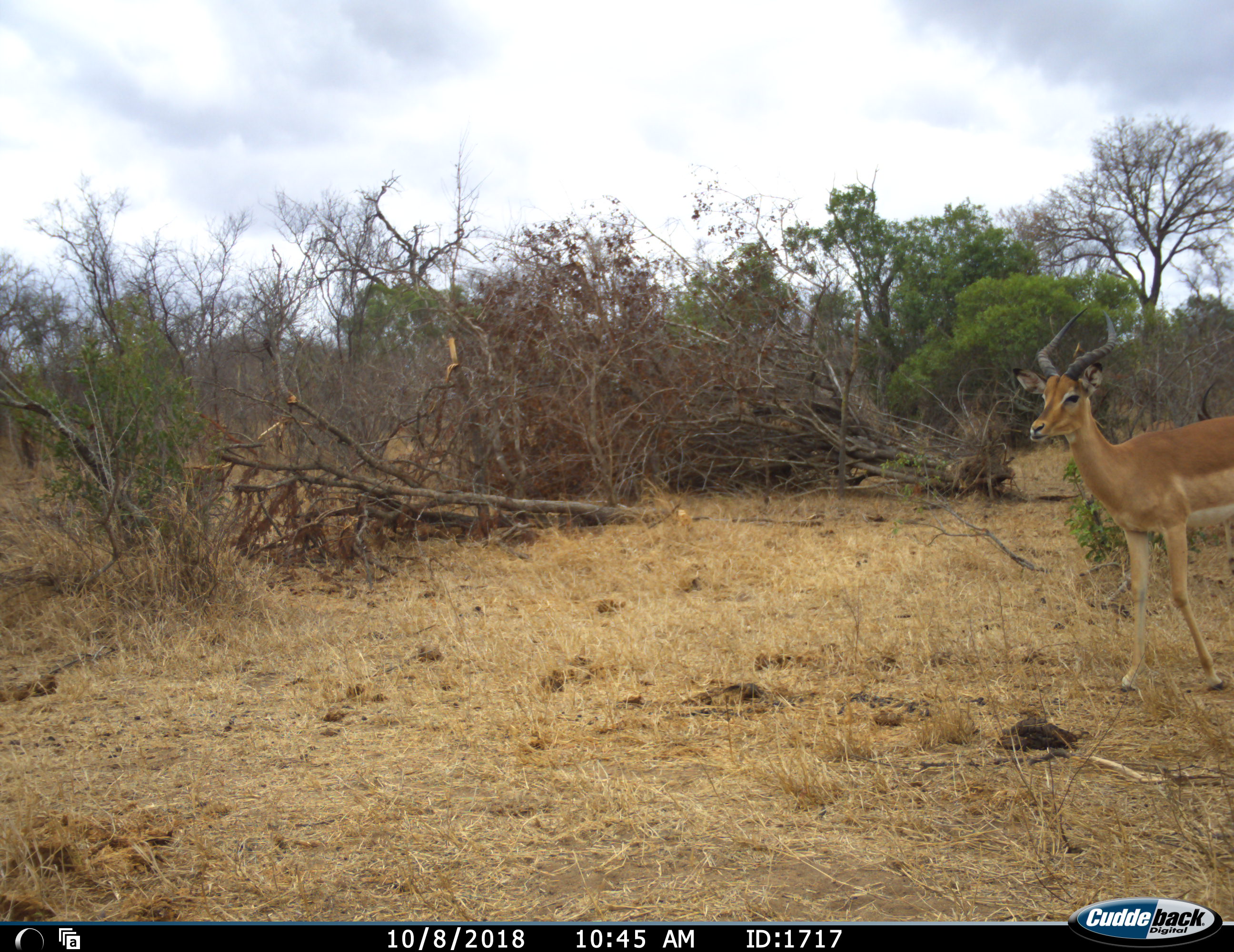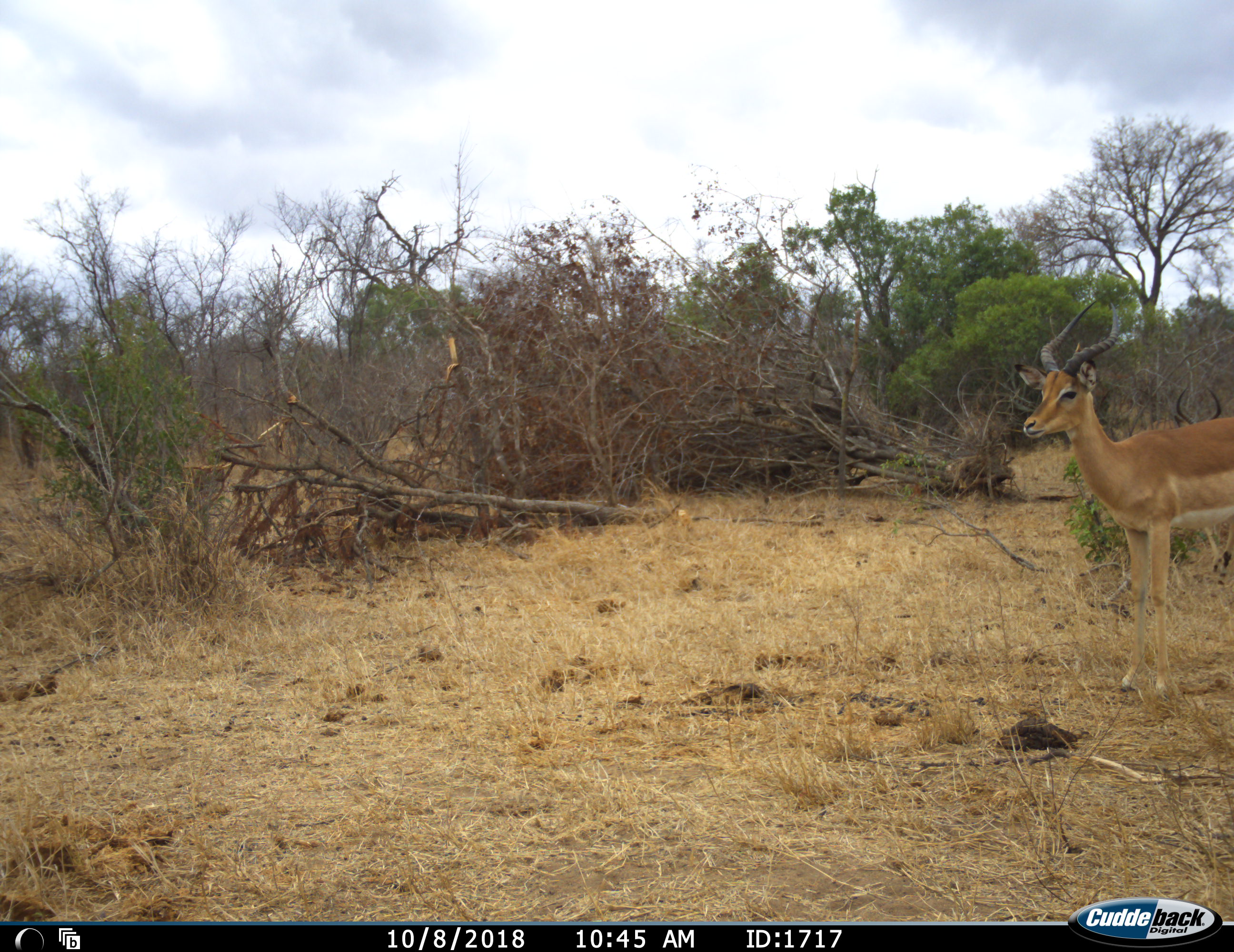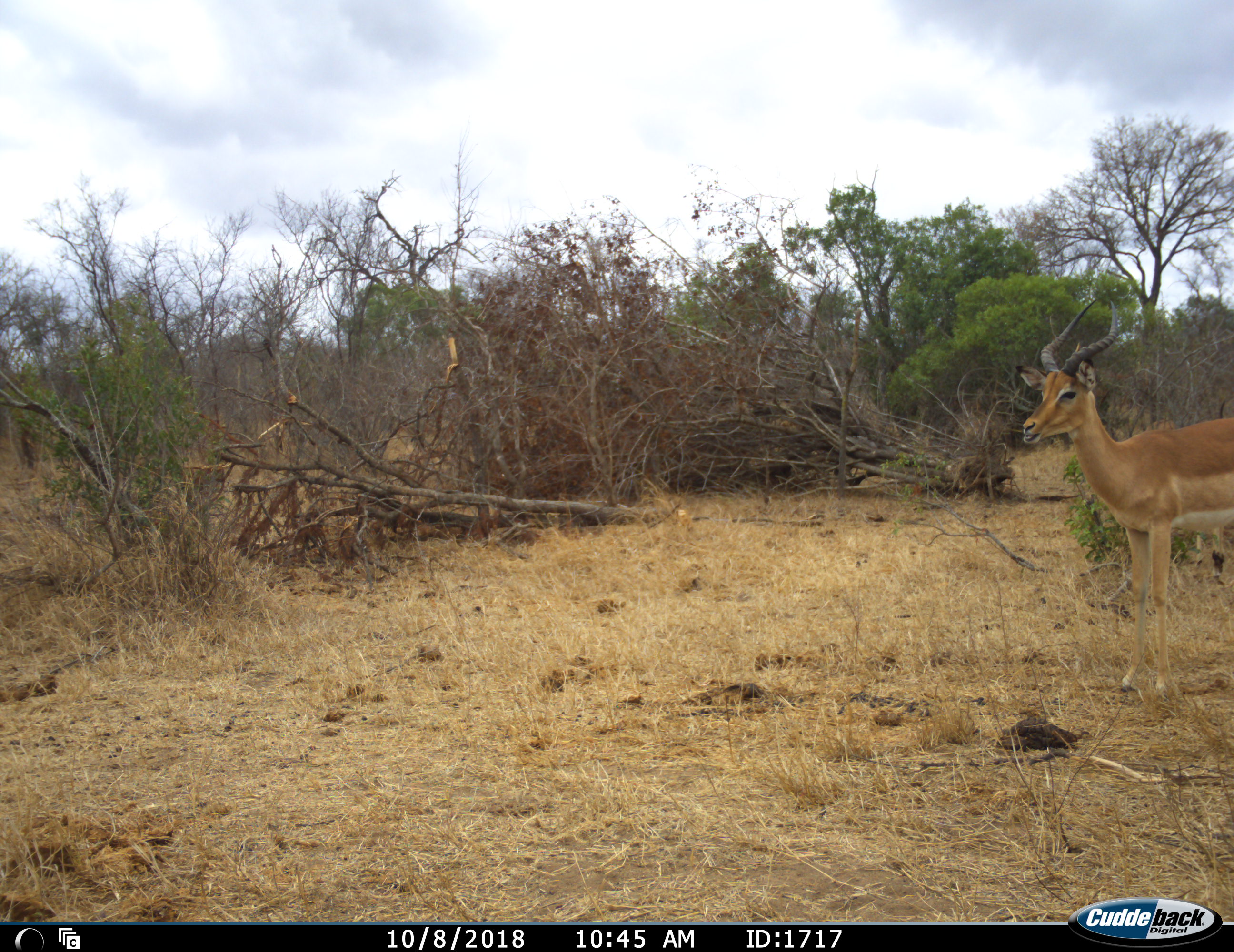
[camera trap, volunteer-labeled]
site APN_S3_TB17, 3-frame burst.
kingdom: Animalia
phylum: Chordata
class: Mammalia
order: Artiodactyla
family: Bovidae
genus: Aepyceros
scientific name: Aepyceros melampus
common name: impala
Impala (Aepyceros melampus), count 1. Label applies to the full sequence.